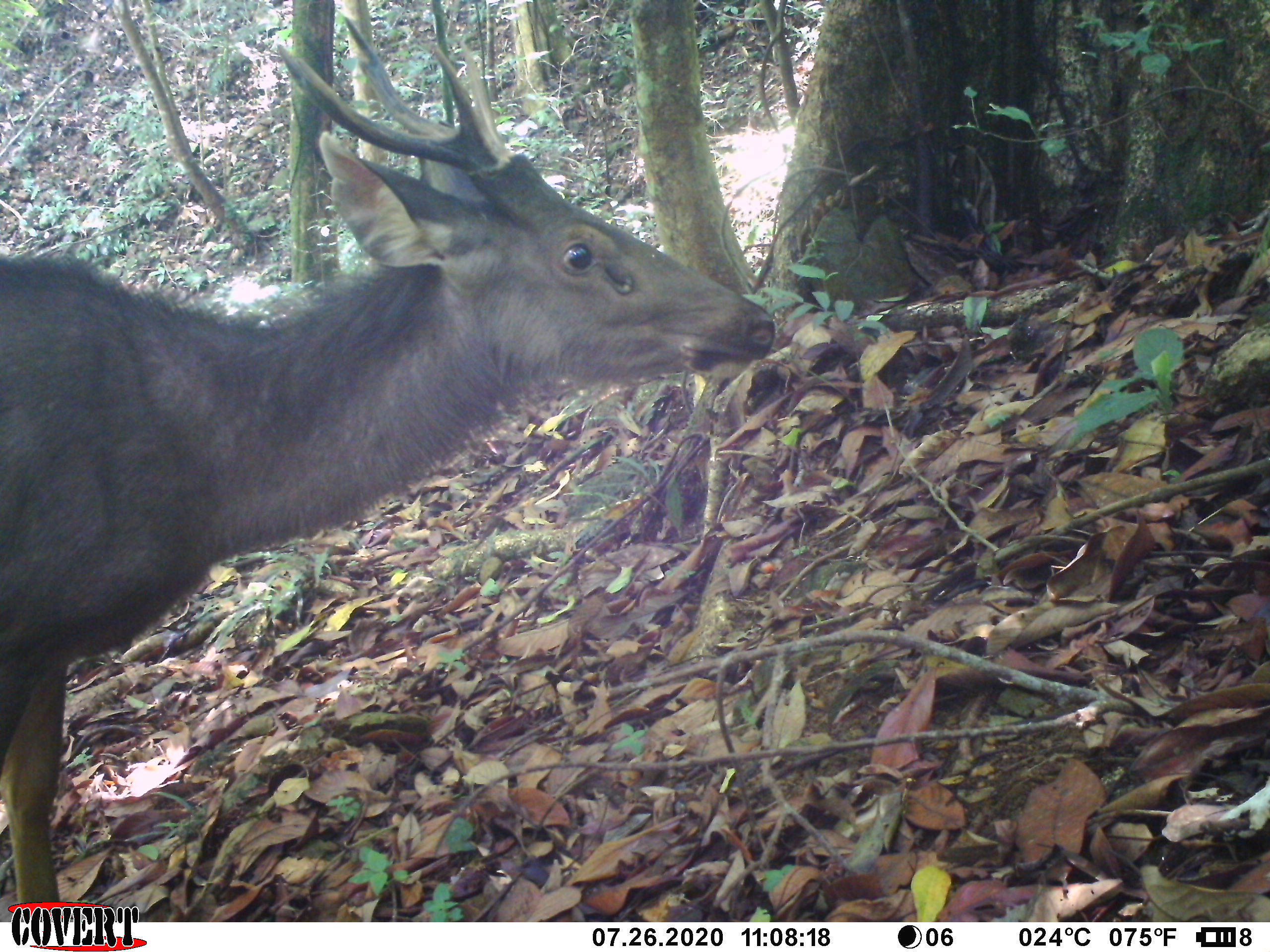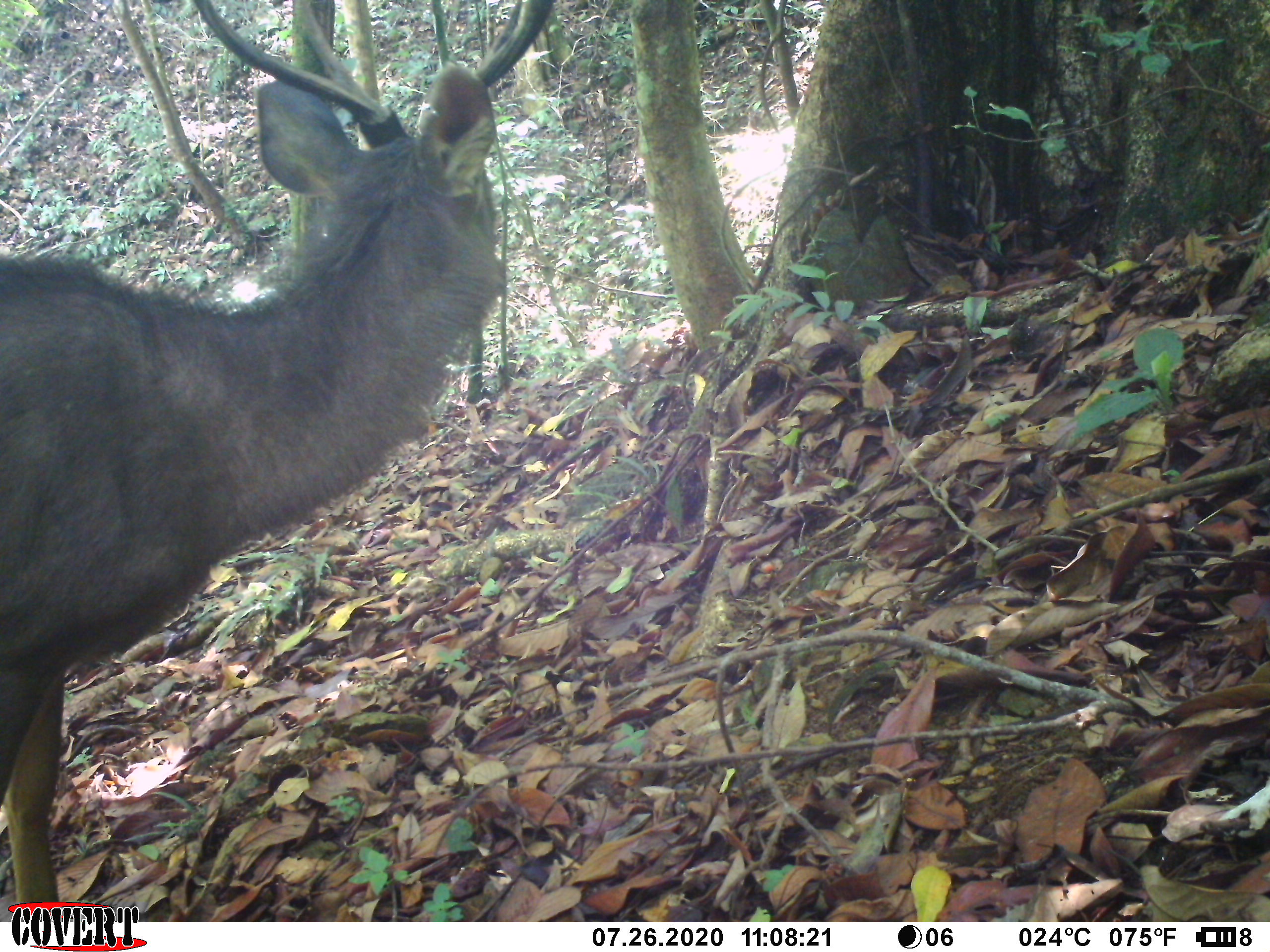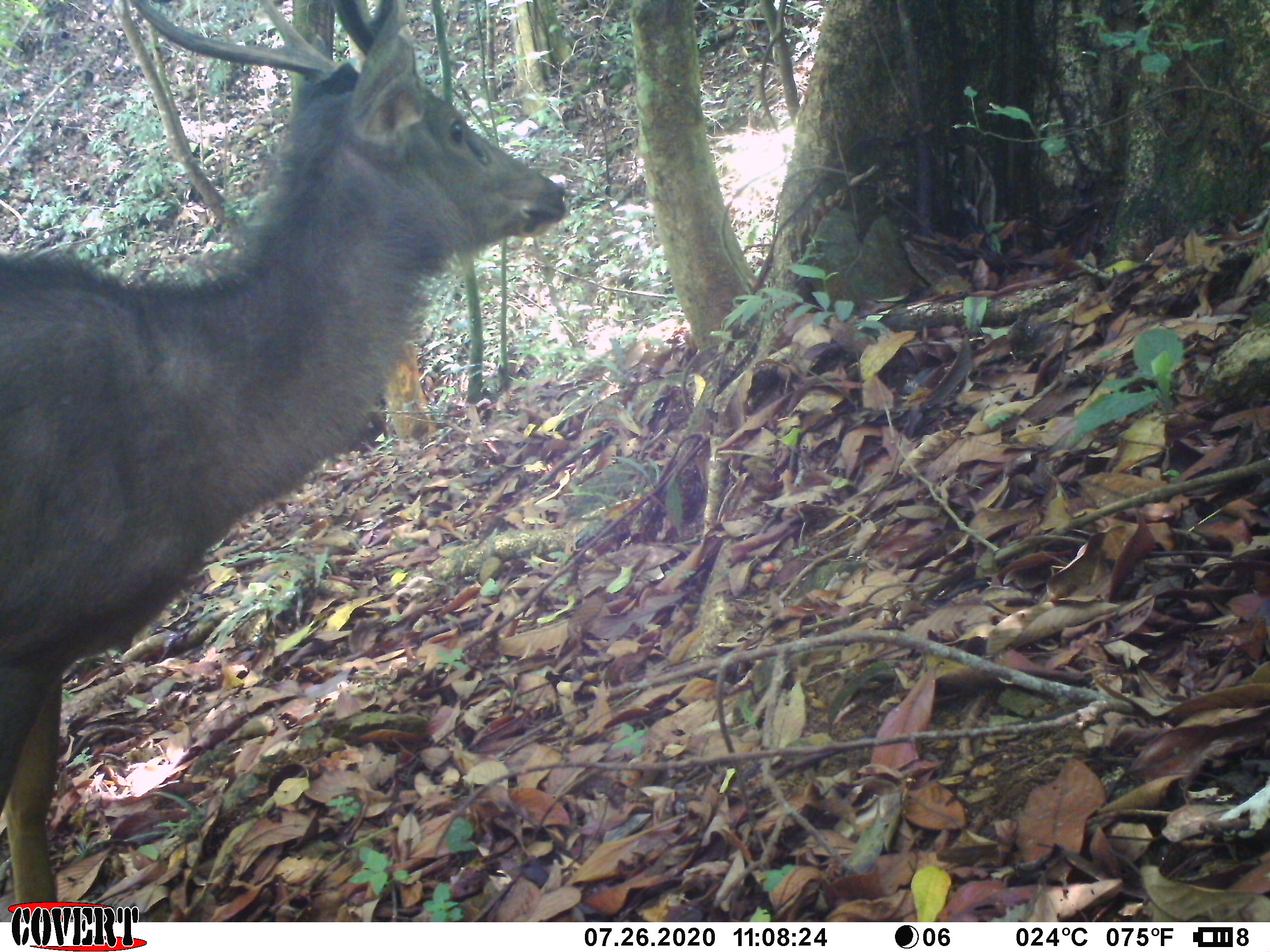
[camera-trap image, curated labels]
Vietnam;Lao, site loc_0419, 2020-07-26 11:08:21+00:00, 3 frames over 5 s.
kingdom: Animalia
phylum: Chordata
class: Mammalia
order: Artiodactyla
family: Cervidae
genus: Rusa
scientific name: Rusa unicolor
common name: sambar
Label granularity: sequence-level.